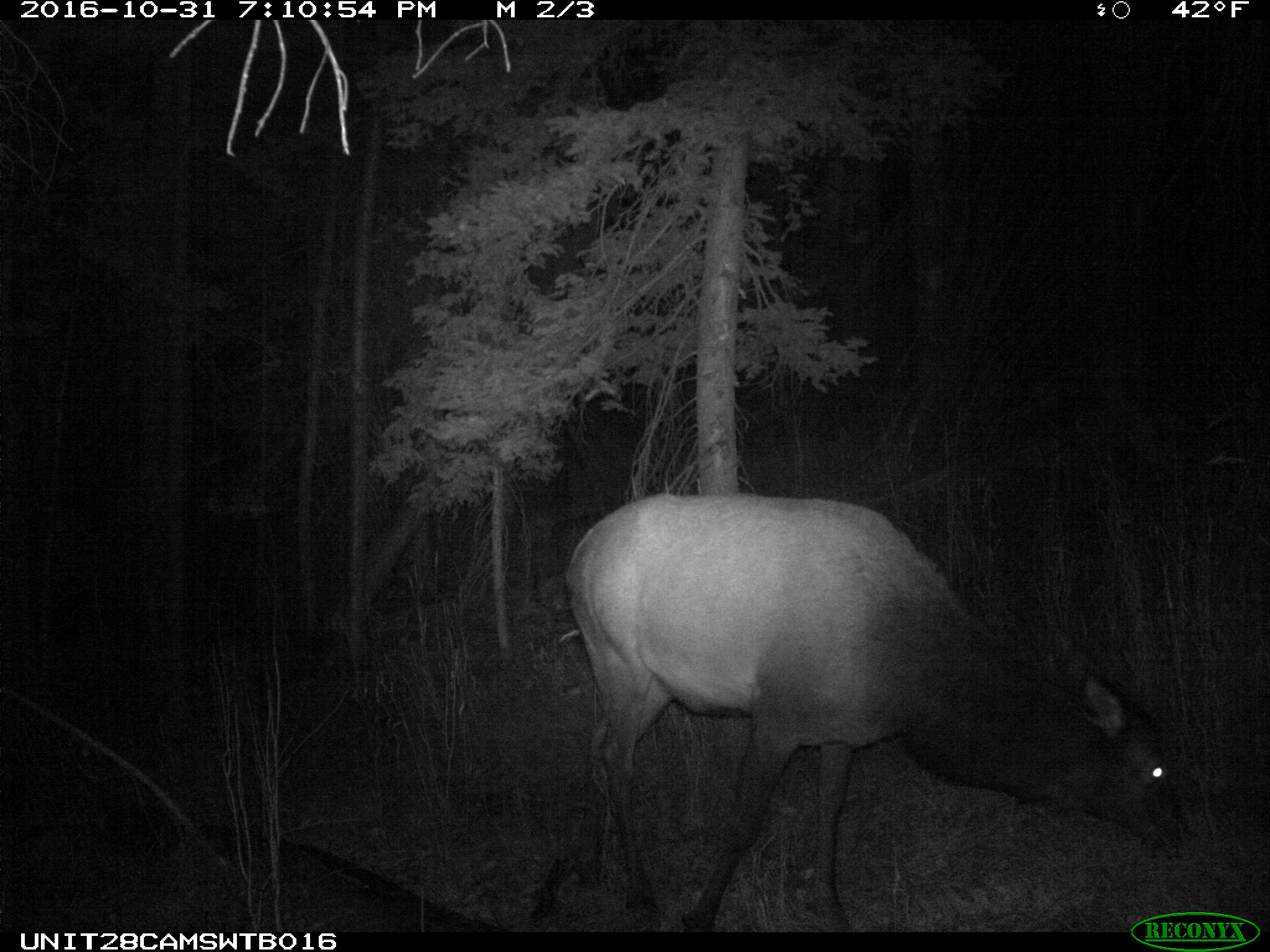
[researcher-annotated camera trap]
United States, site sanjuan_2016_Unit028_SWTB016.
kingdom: Animalia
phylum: Chordata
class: Mammalia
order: Artiodactyla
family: Cervidae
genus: Cervus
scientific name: Cervus elaphus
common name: red deer